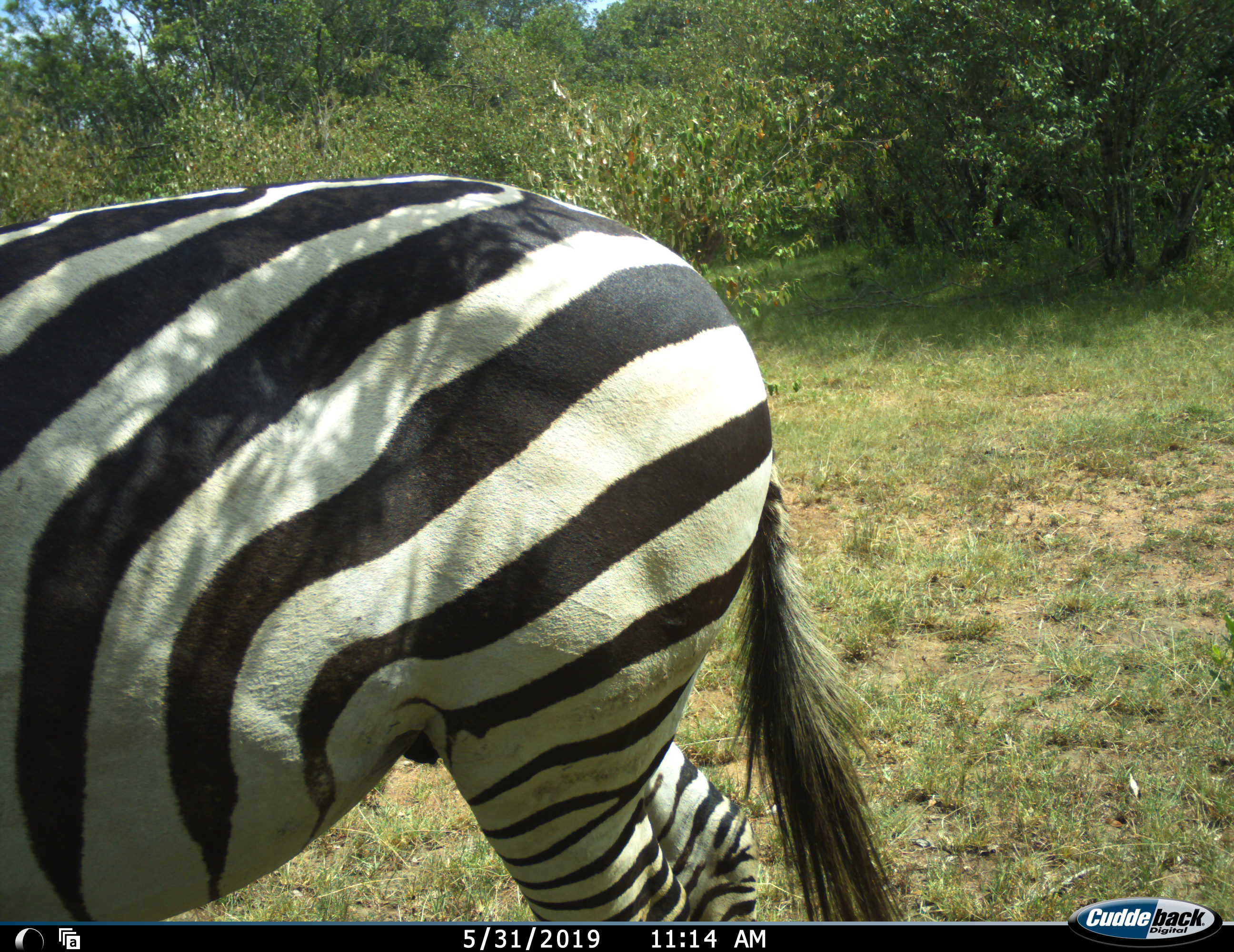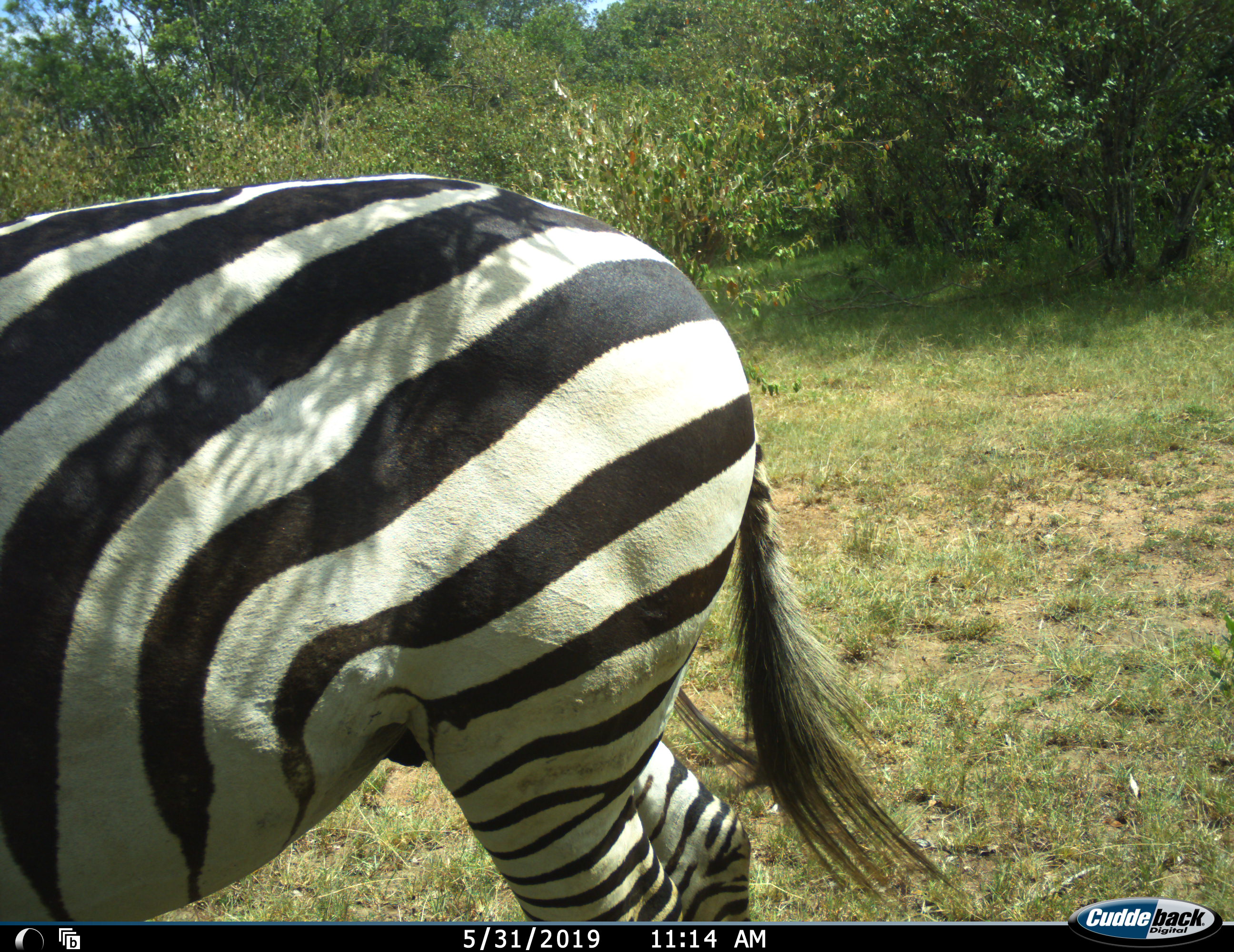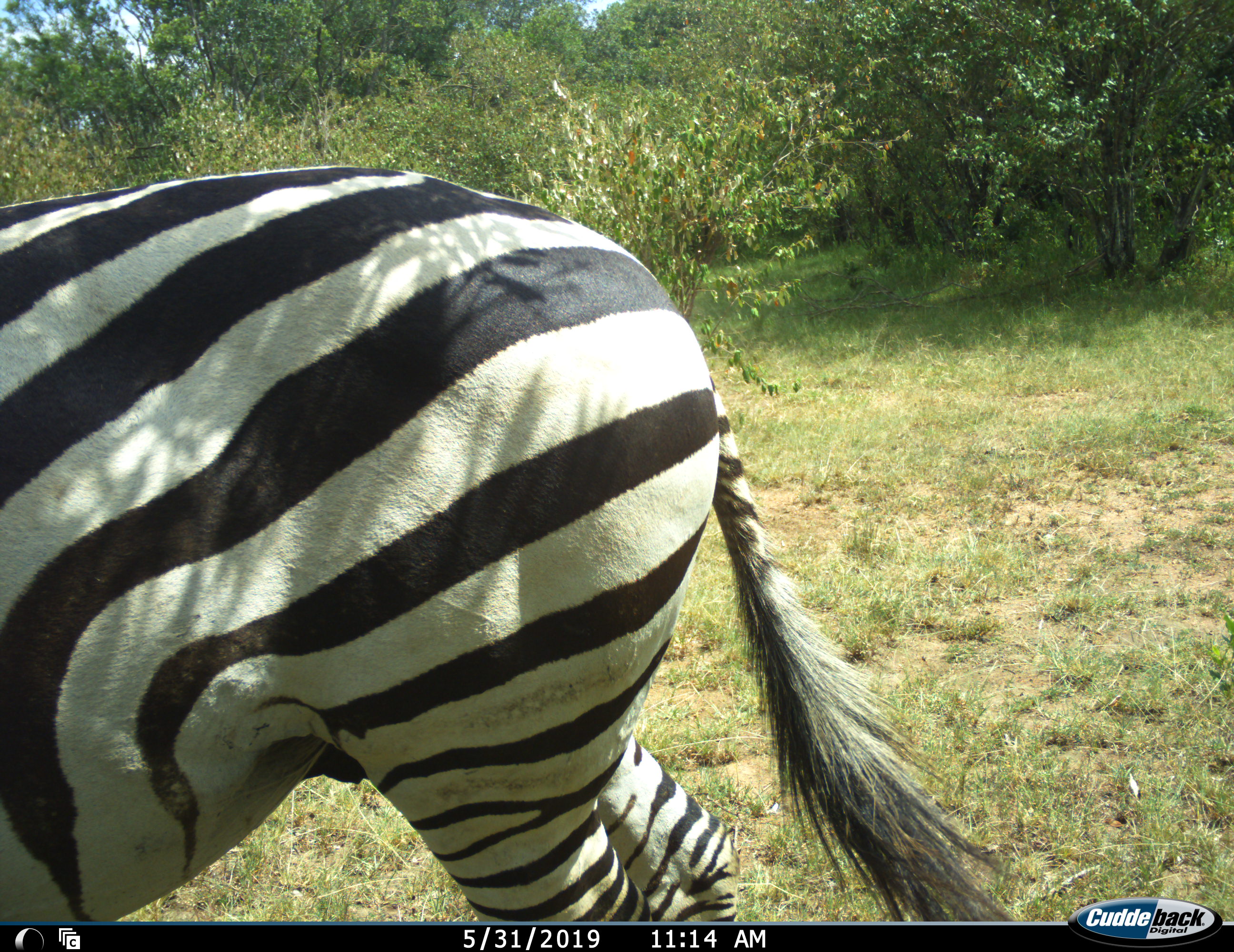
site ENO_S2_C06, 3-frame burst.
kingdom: Animalia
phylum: Chordata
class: Mammalia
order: Perissodactyla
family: Equidae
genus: Equus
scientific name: Equus quagga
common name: plains zebra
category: zebraplains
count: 1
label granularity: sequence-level